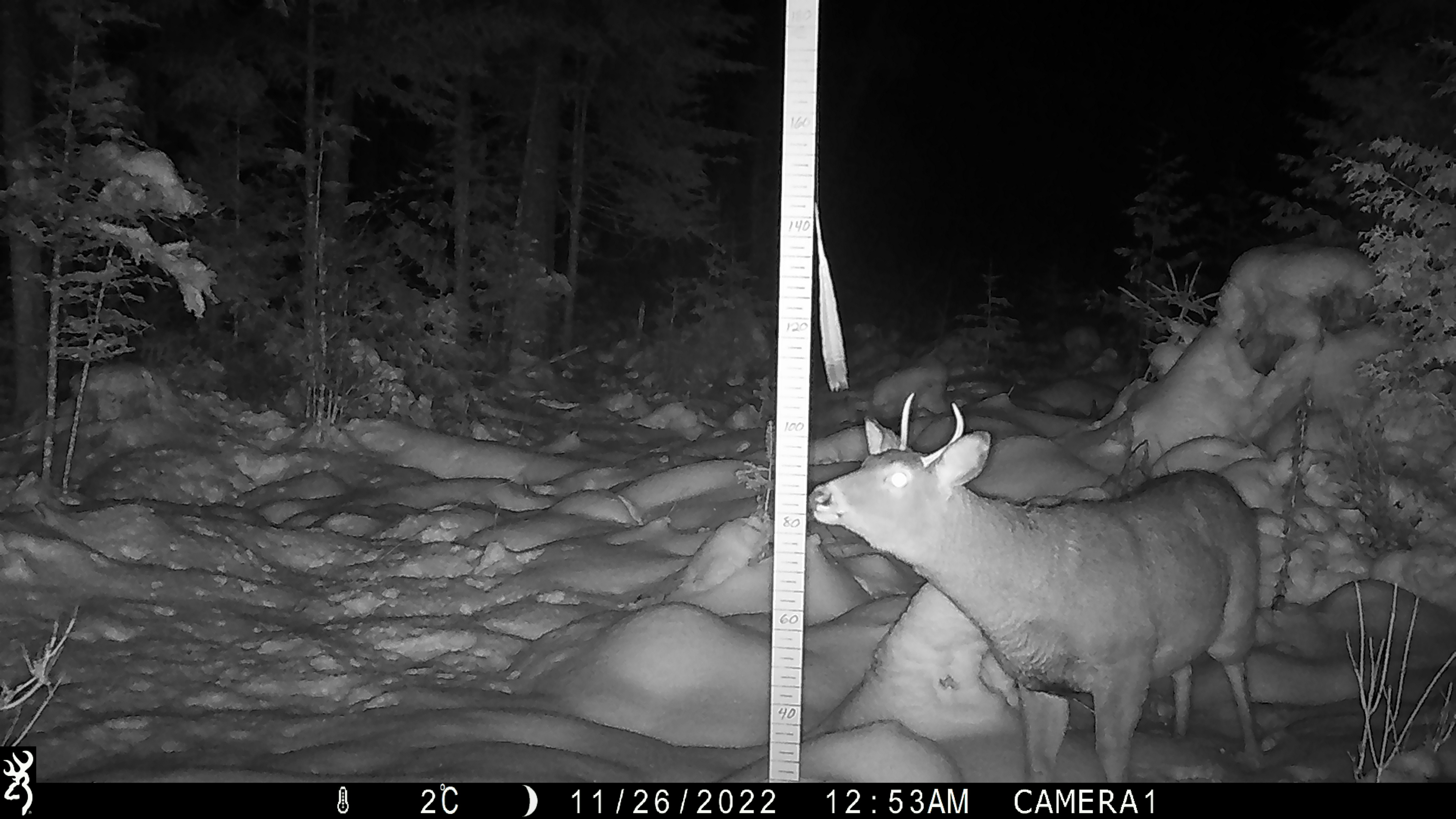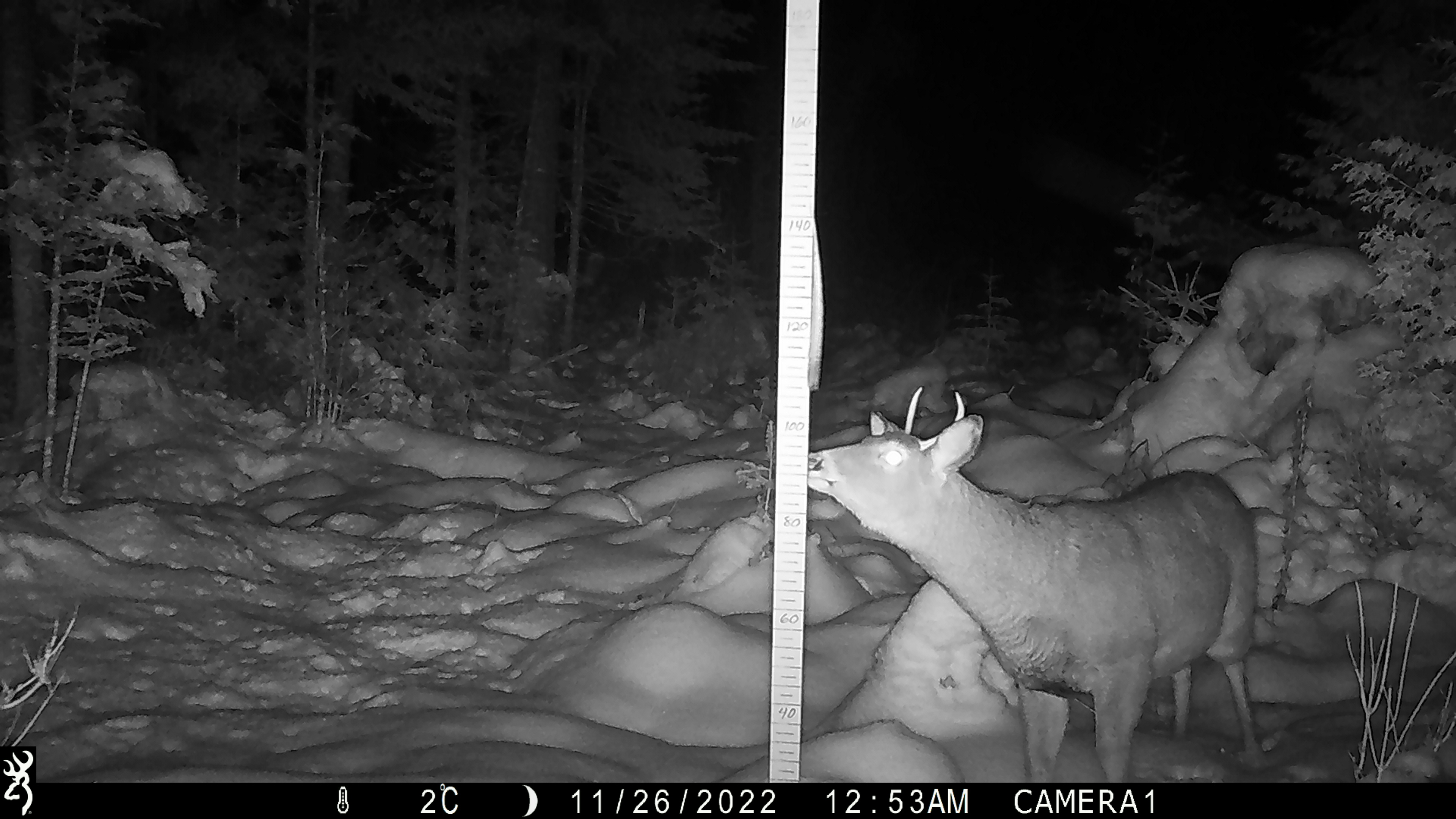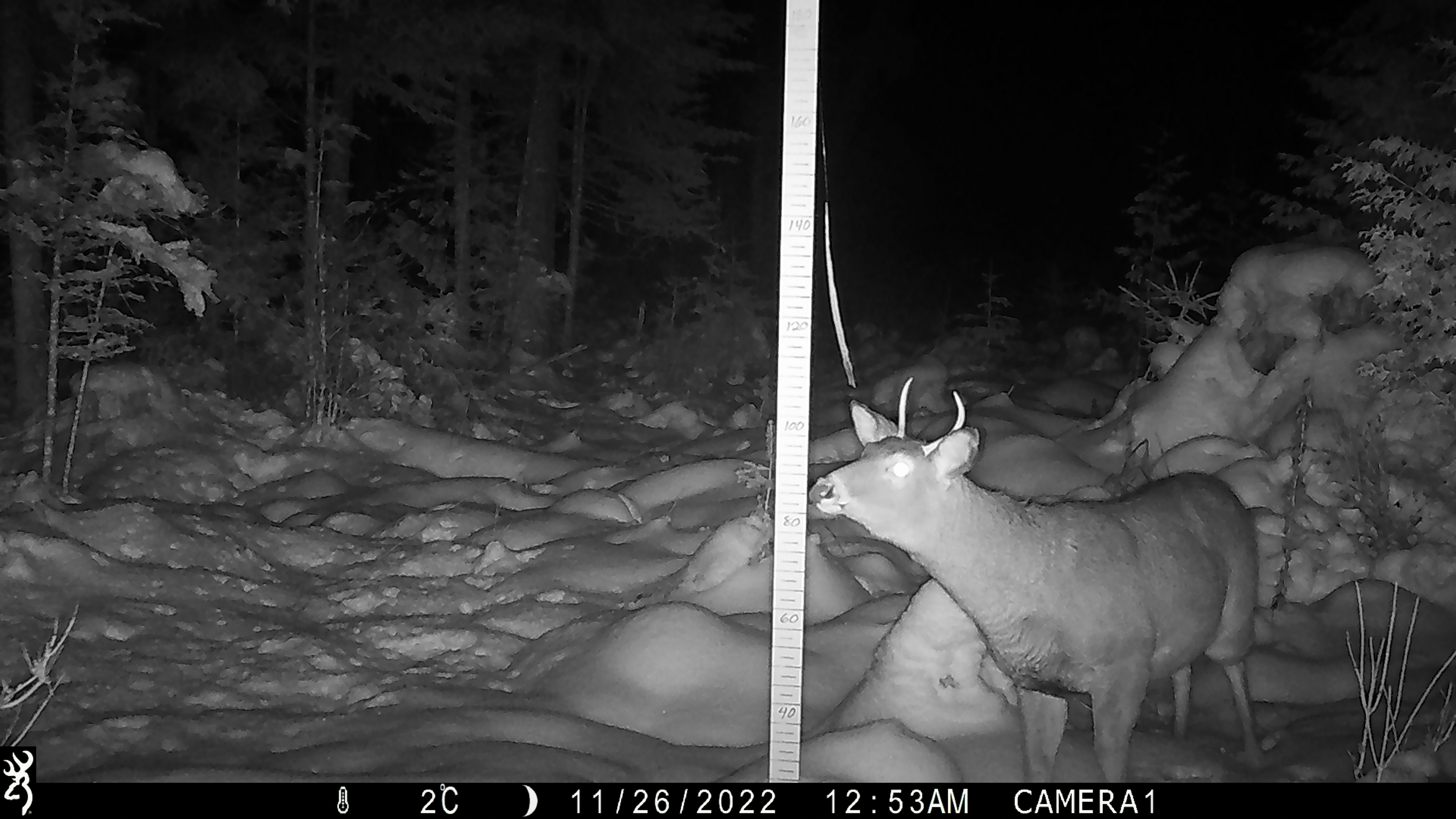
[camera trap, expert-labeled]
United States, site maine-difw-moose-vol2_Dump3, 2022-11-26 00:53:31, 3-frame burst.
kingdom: Animalia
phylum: Chordata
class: Mammalia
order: Artiodactyla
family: Cervidae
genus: Odocoileus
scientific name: Odocoileus virginianus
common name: white-tailed deer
White-tailed deer (Odocoileus virginianus).